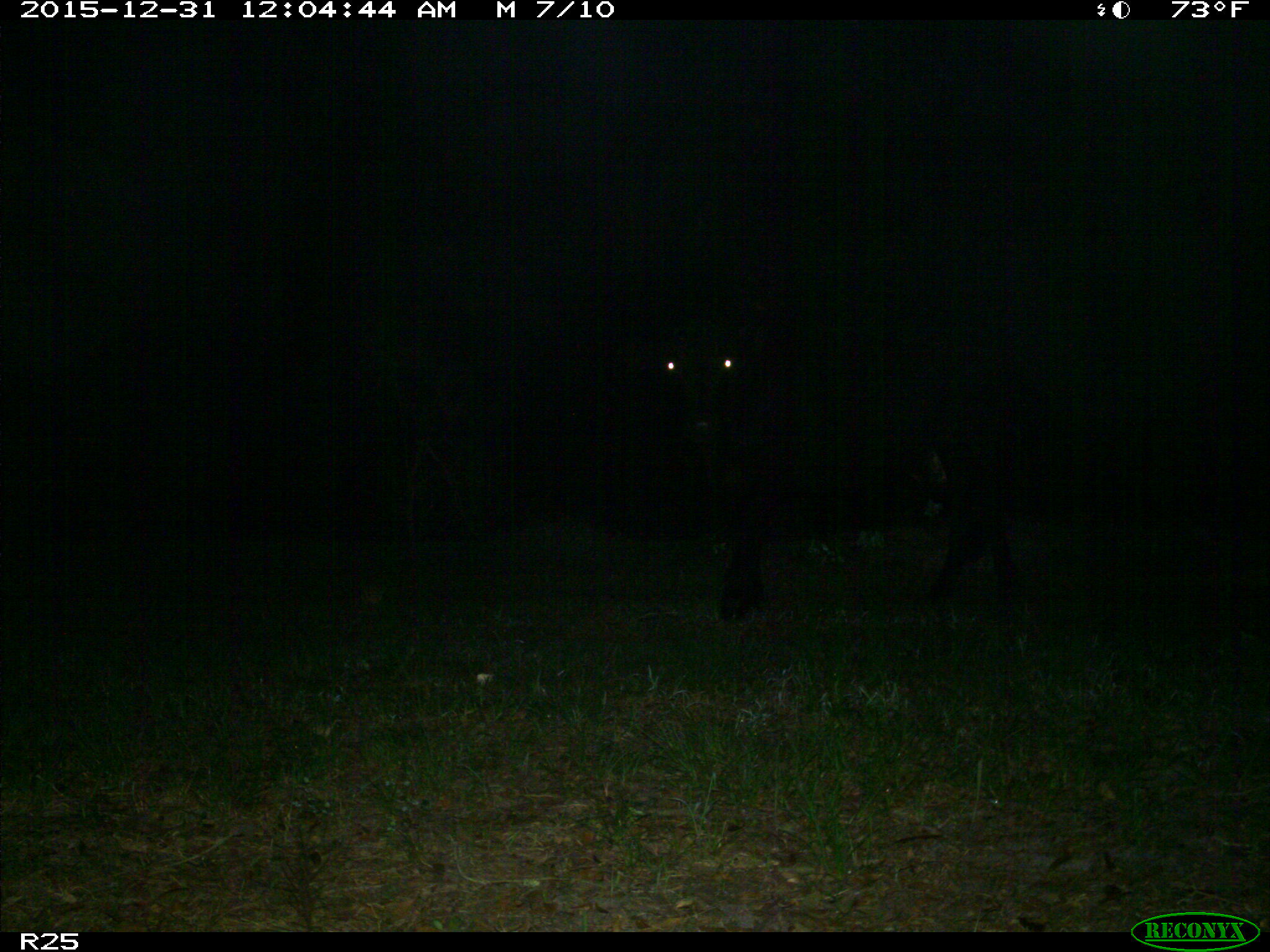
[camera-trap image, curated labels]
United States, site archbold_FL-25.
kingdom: Animalia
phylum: Chordata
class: Mammalia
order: Artiodactyla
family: Bovidae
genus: Bos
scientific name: Bos taurus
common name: domestic cow